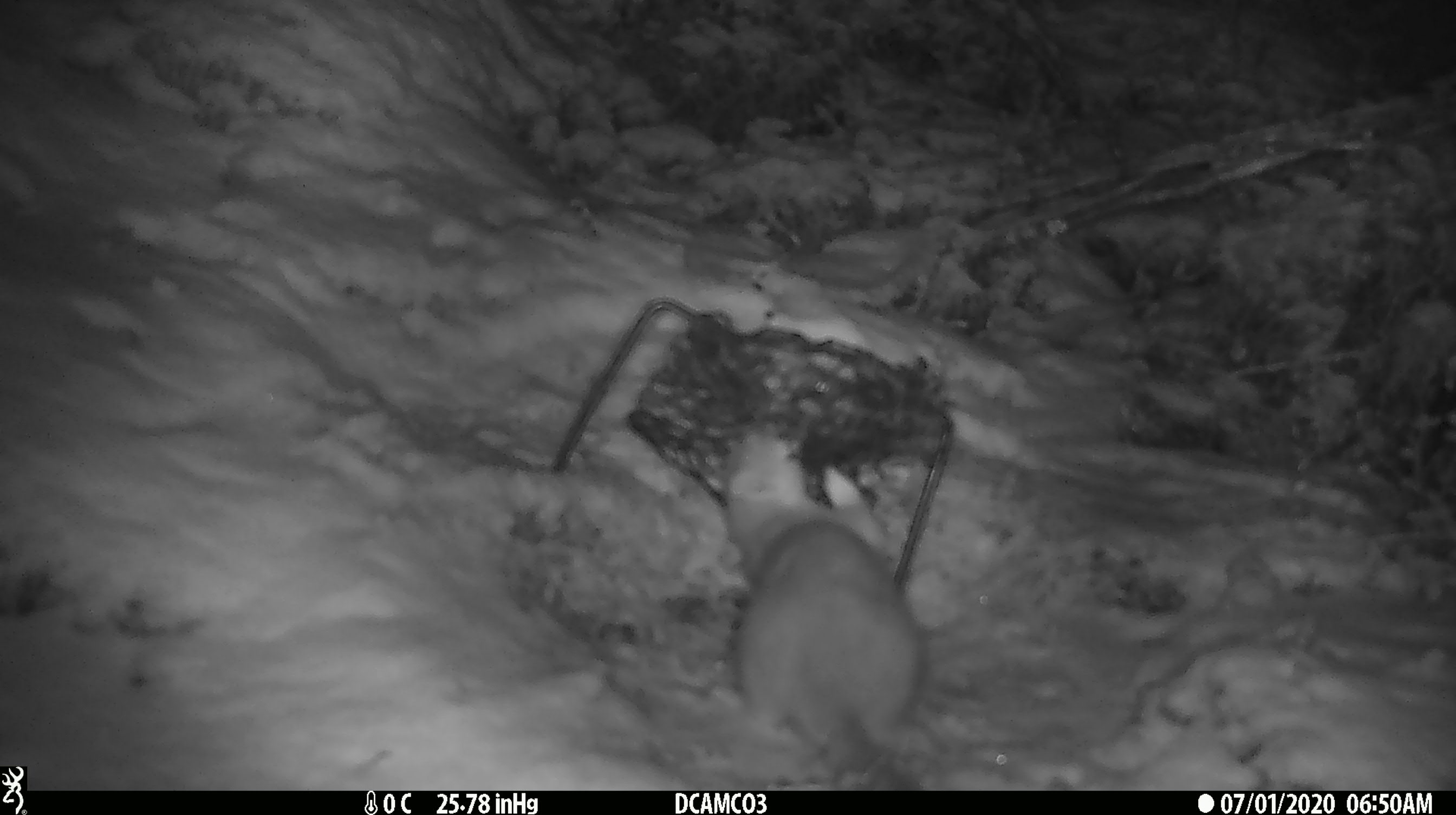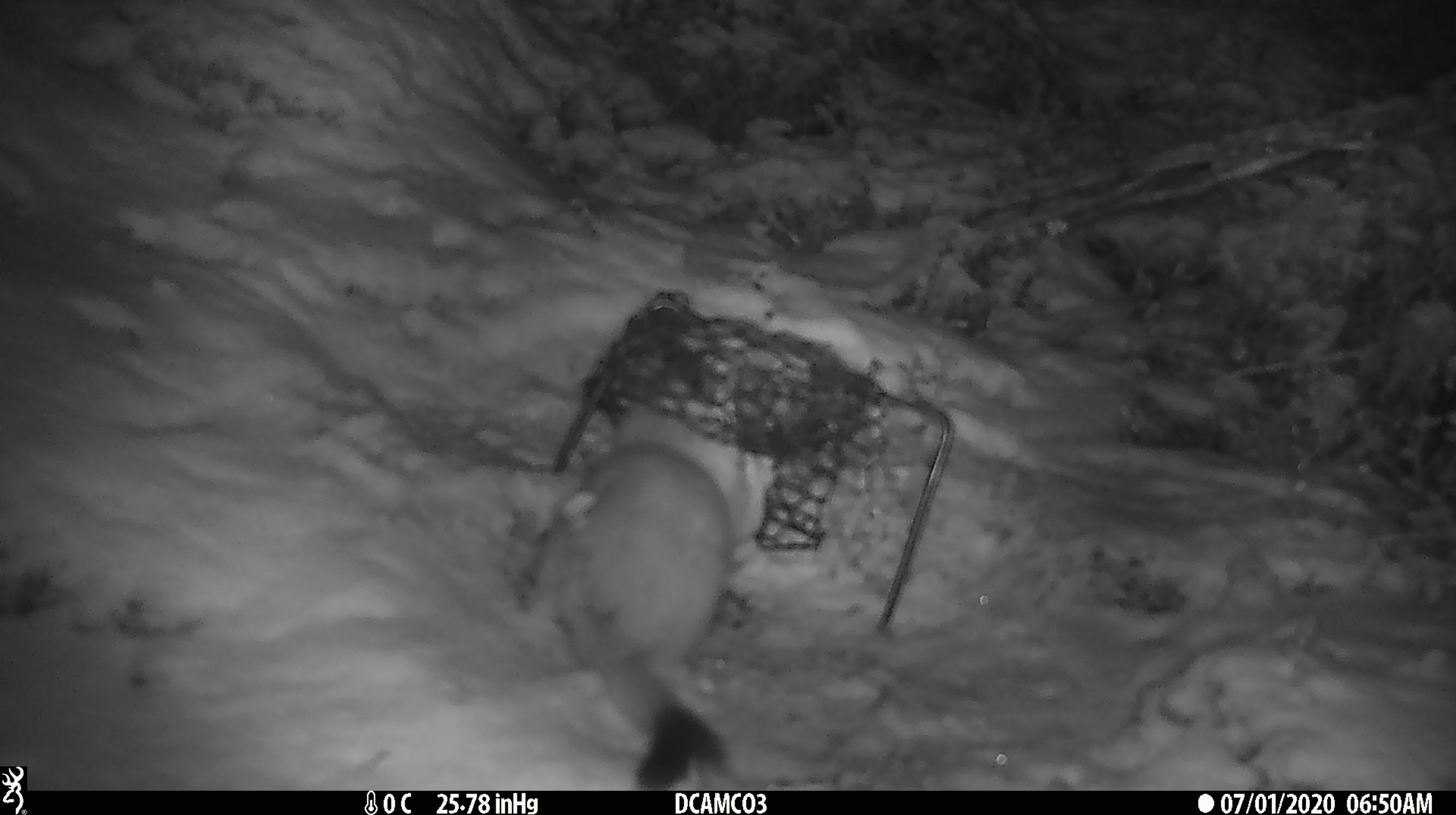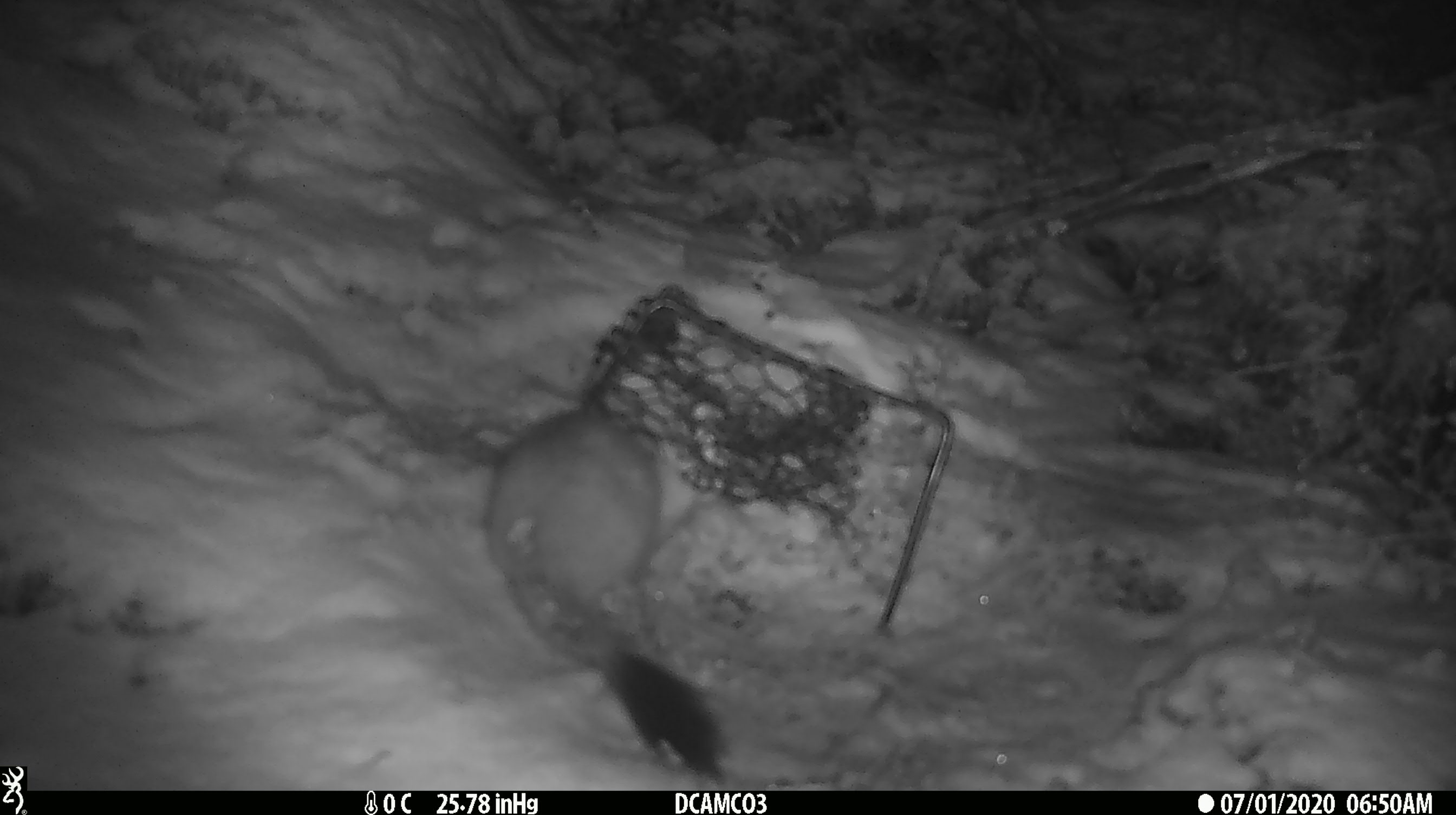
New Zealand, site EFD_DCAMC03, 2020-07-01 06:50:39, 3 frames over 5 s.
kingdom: Animalia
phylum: Chordata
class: Mammalia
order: Carnivora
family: Mustelidae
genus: Mustela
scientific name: Mustela erminea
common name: stoat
Stoat (Mustela erminea).